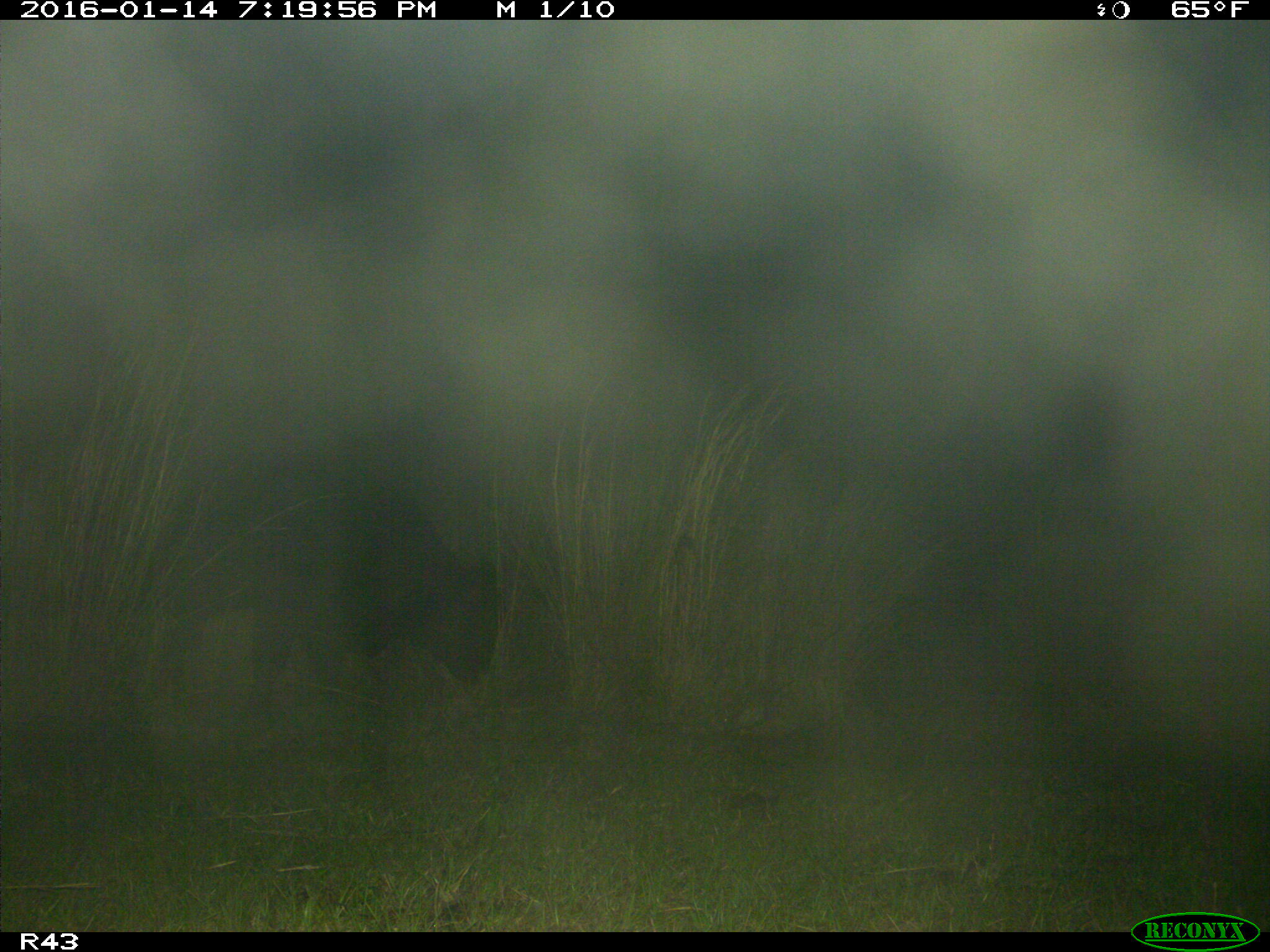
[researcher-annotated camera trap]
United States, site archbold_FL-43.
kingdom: Animalia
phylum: Chordata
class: Mammalia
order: Artiodactyla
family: Bovidae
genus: Bos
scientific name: Bos taurus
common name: domestic cow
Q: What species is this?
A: Bos taurus (domestic cow).